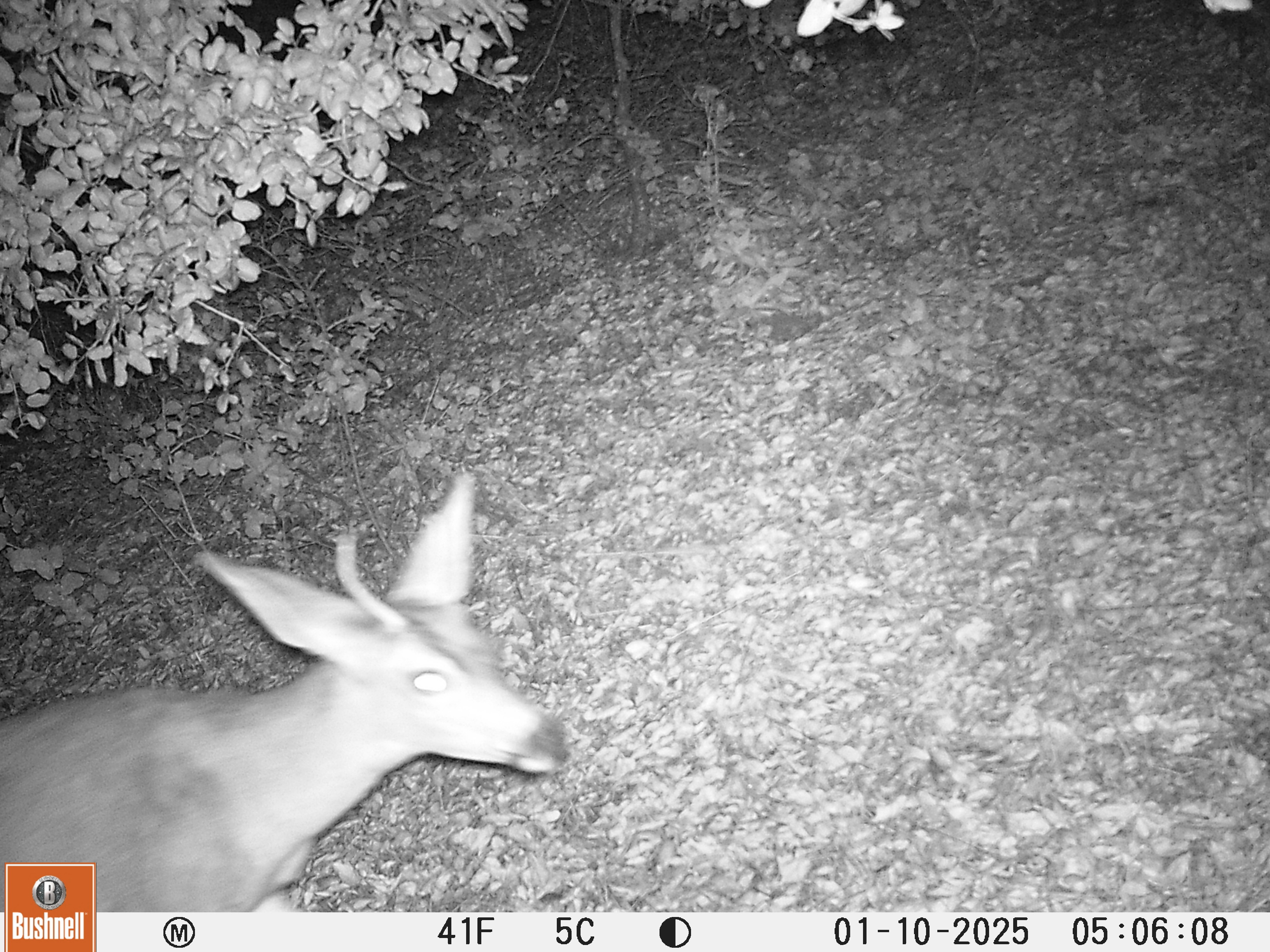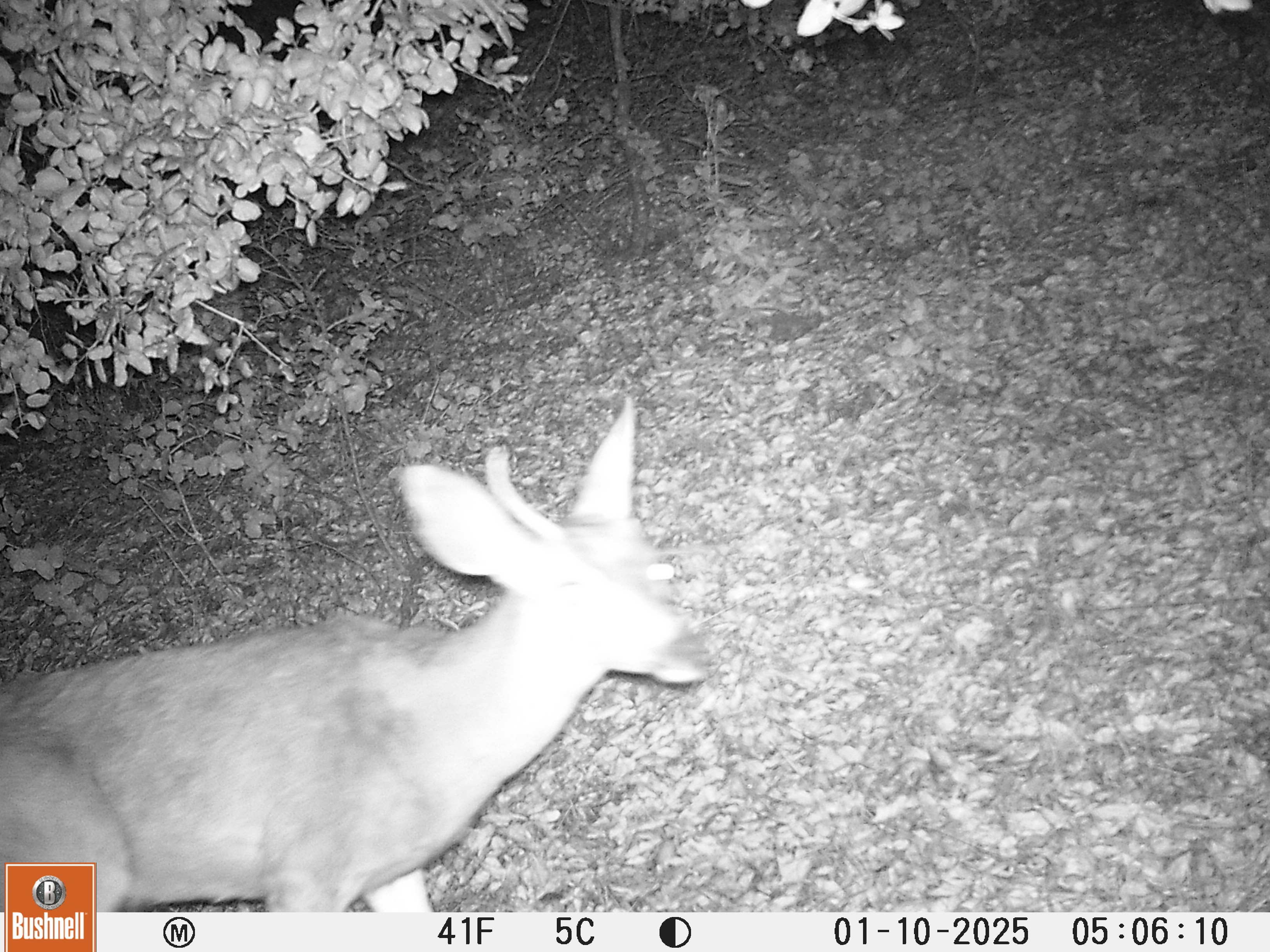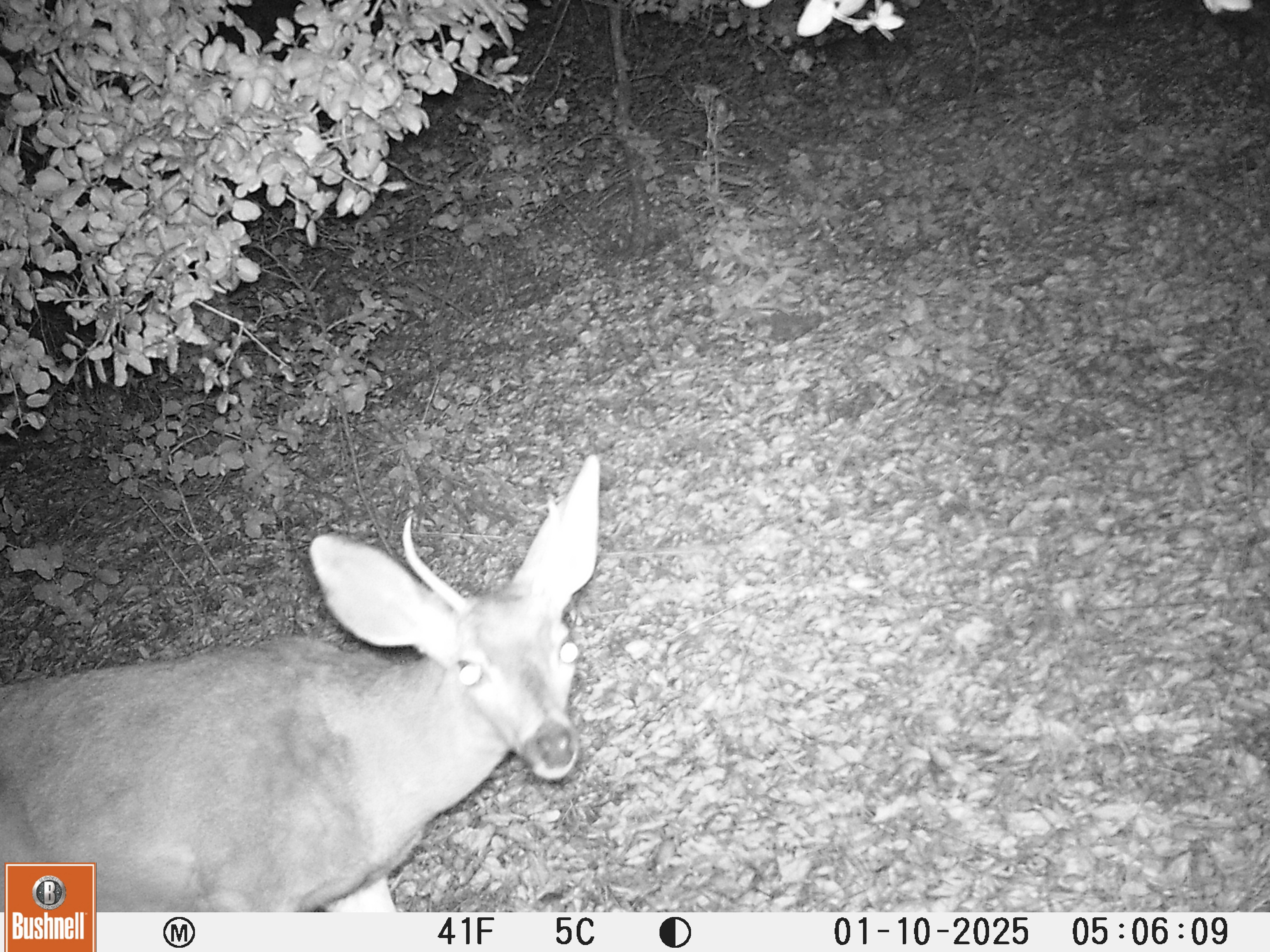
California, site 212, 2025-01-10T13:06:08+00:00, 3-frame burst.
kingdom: Animalia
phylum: Chordata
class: Mammalia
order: Artiodactyla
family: Cervidae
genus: Odocoileus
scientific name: Odocoileus hemionus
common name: mule deer